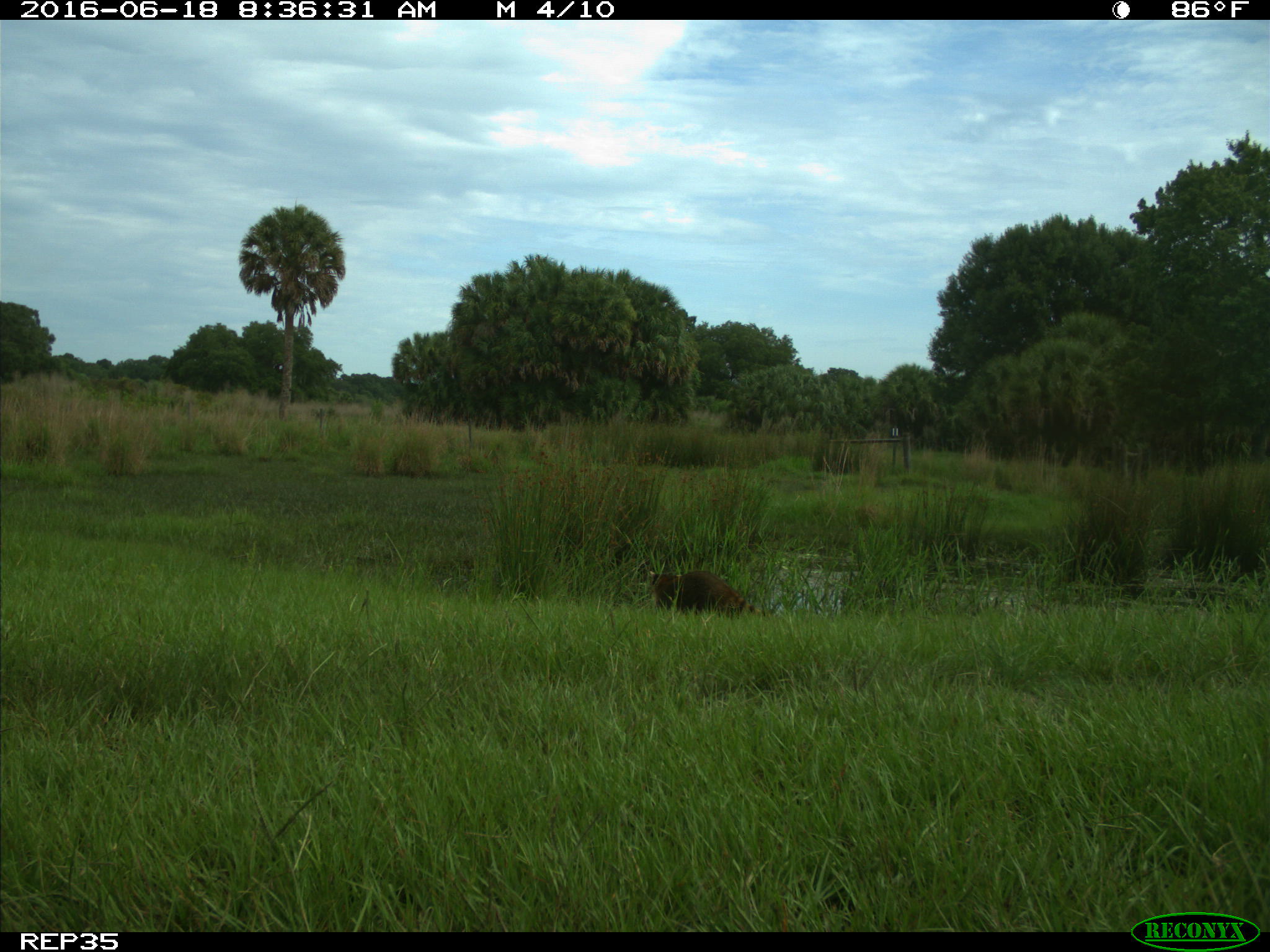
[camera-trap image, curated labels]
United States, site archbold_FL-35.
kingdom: Animalia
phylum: Chordata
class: Mammalia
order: Carnivora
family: Procyonidae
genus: Procyon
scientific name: Procyon lotor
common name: common raccoon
Procyon lotor (common raccoon).